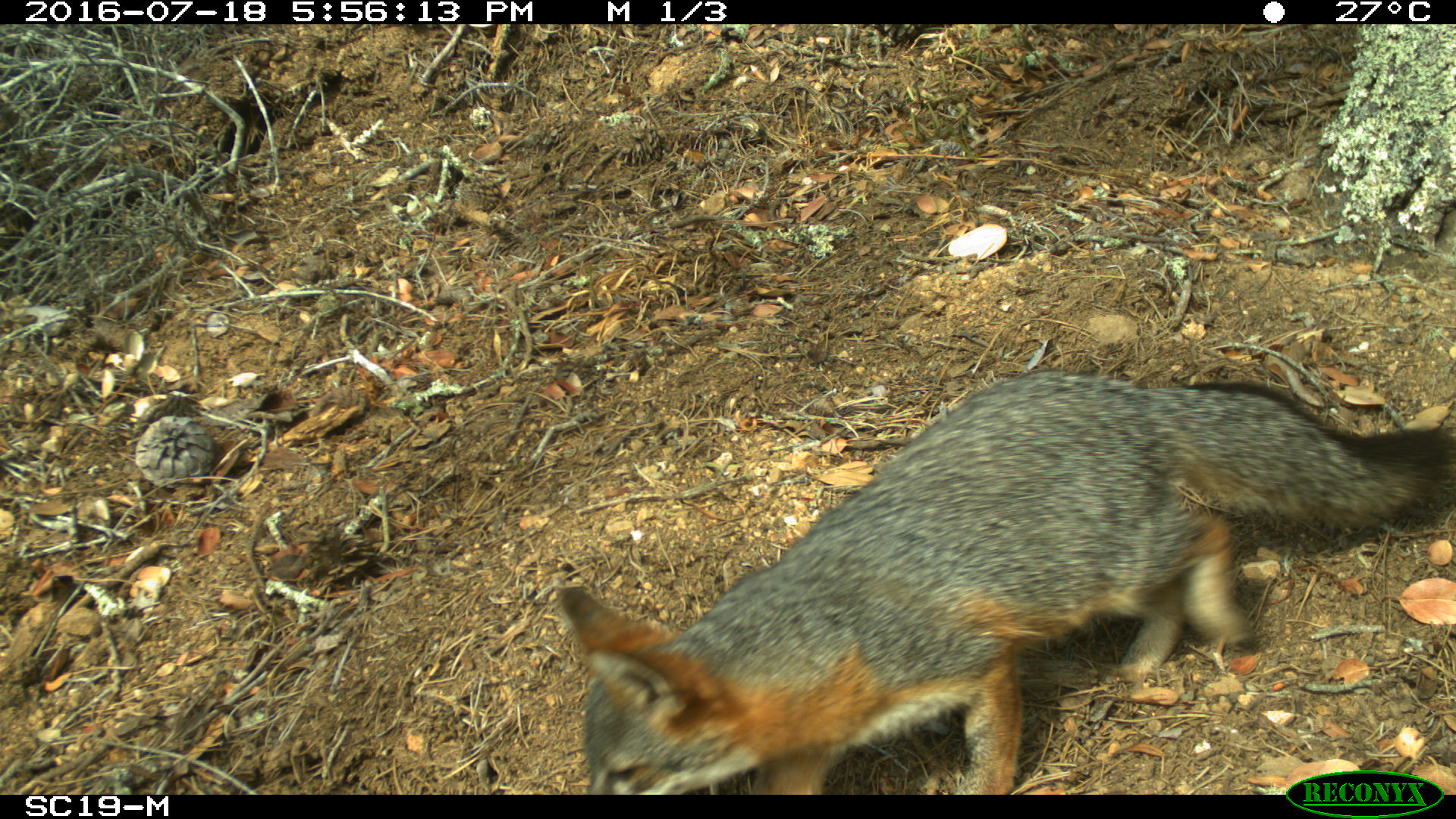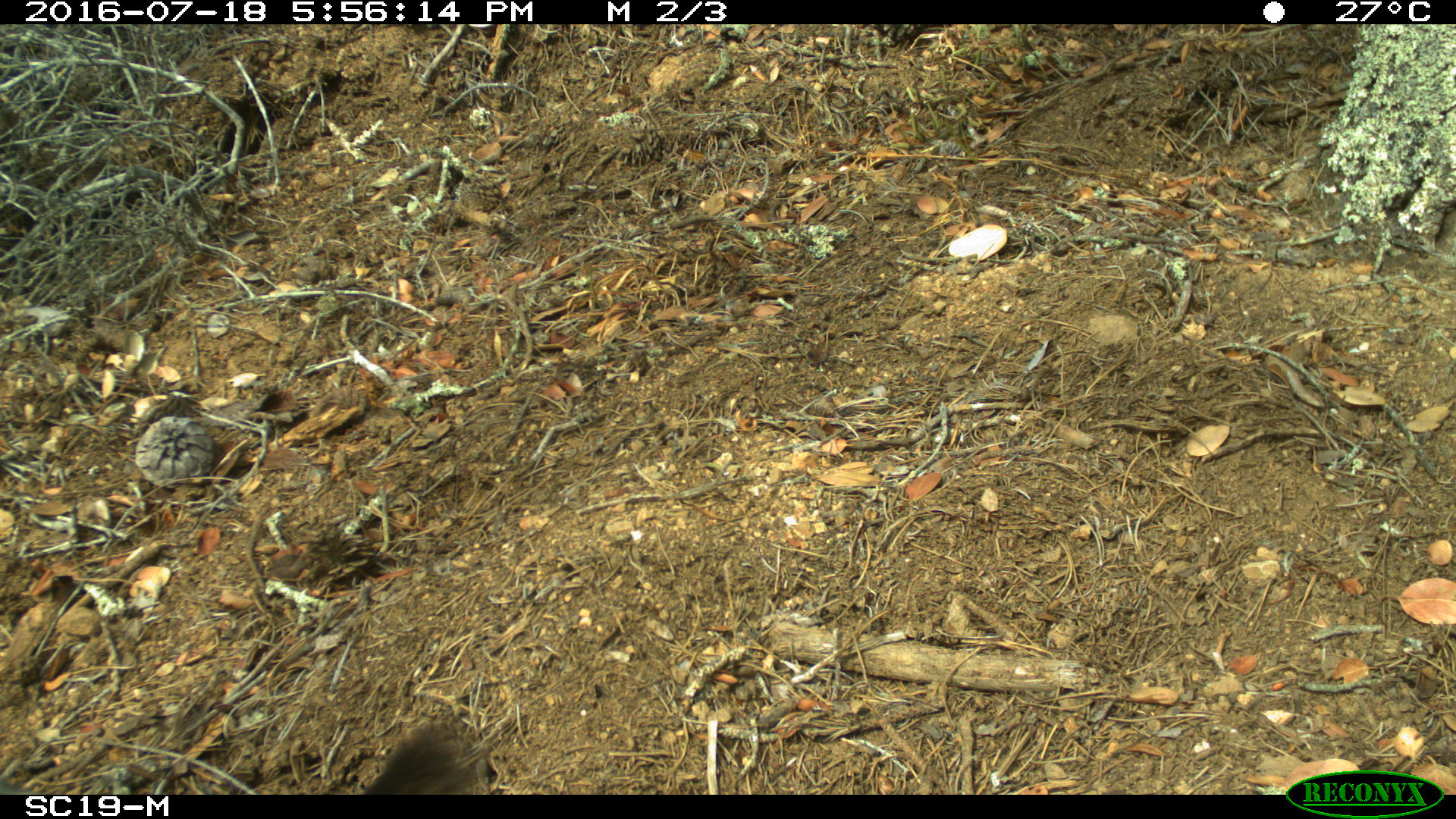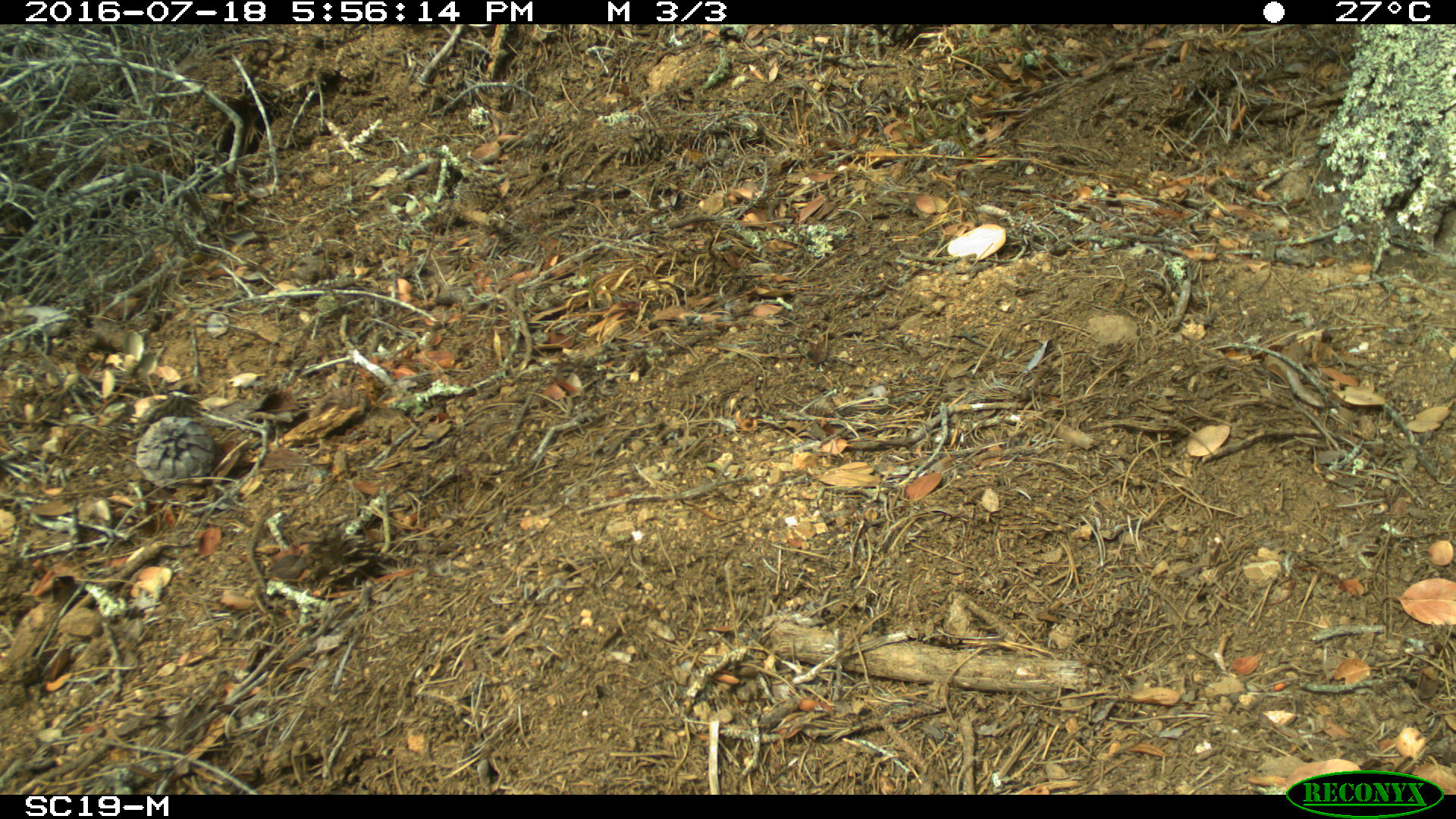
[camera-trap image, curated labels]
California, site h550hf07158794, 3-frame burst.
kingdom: Animalia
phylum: Chordata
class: Mammalia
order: Carnivora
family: Canidae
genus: Urocyon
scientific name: Urocyon littoralis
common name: island fox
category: fox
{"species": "fox (island fox) (Urocyon littoralis)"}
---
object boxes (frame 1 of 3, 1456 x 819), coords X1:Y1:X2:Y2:
fox: 556:370:1455:793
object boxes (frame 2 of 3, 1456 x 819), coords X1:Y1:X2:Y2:
fox: 359:723:474:793